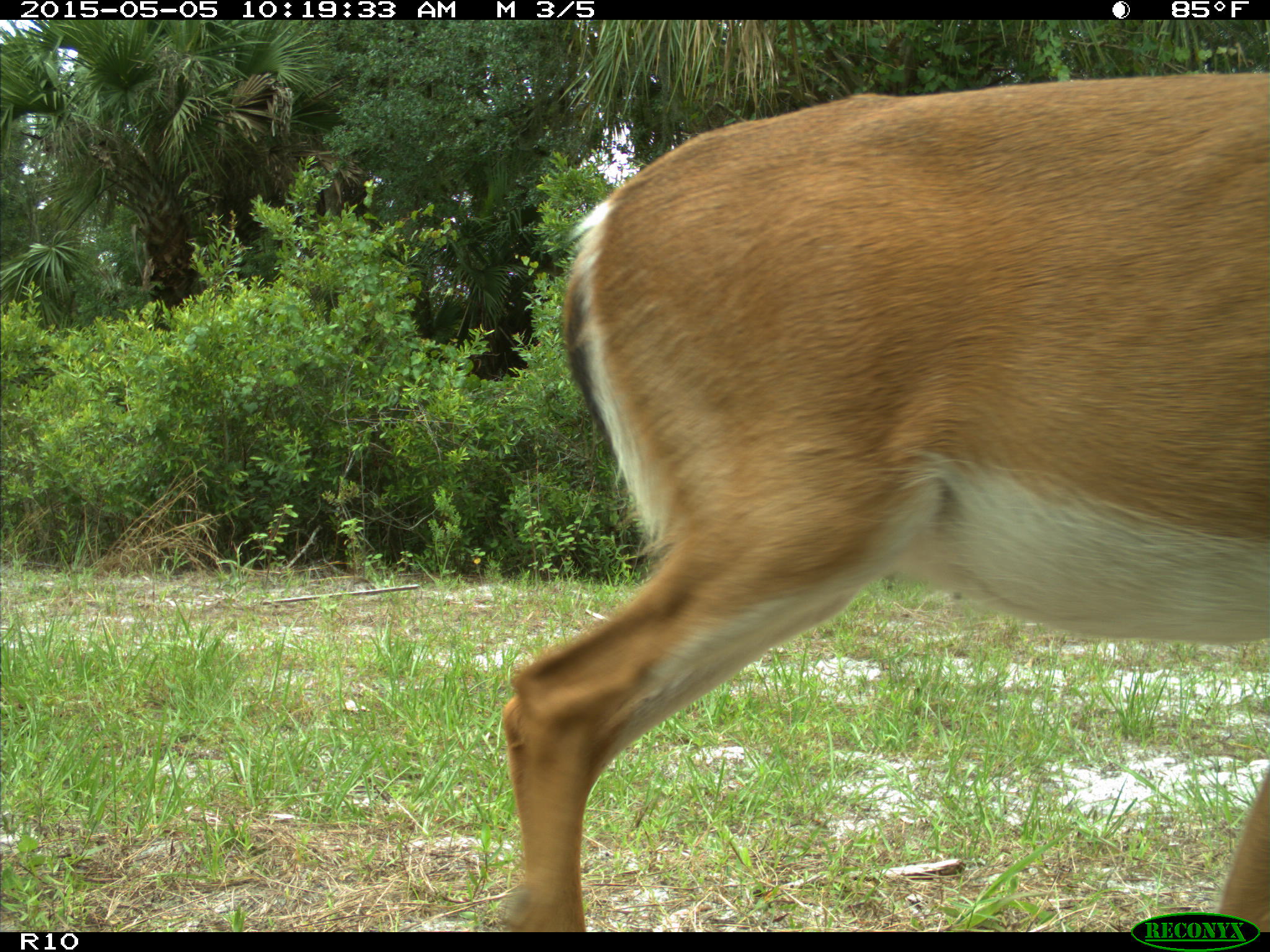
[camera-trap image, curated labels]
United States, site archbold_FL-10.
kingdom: Animalia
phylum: Chordata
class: Mammalia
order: Artiodactyla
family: Cervidae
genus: Odocoileus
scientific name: Odocoileus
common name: deer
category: unidentified deer